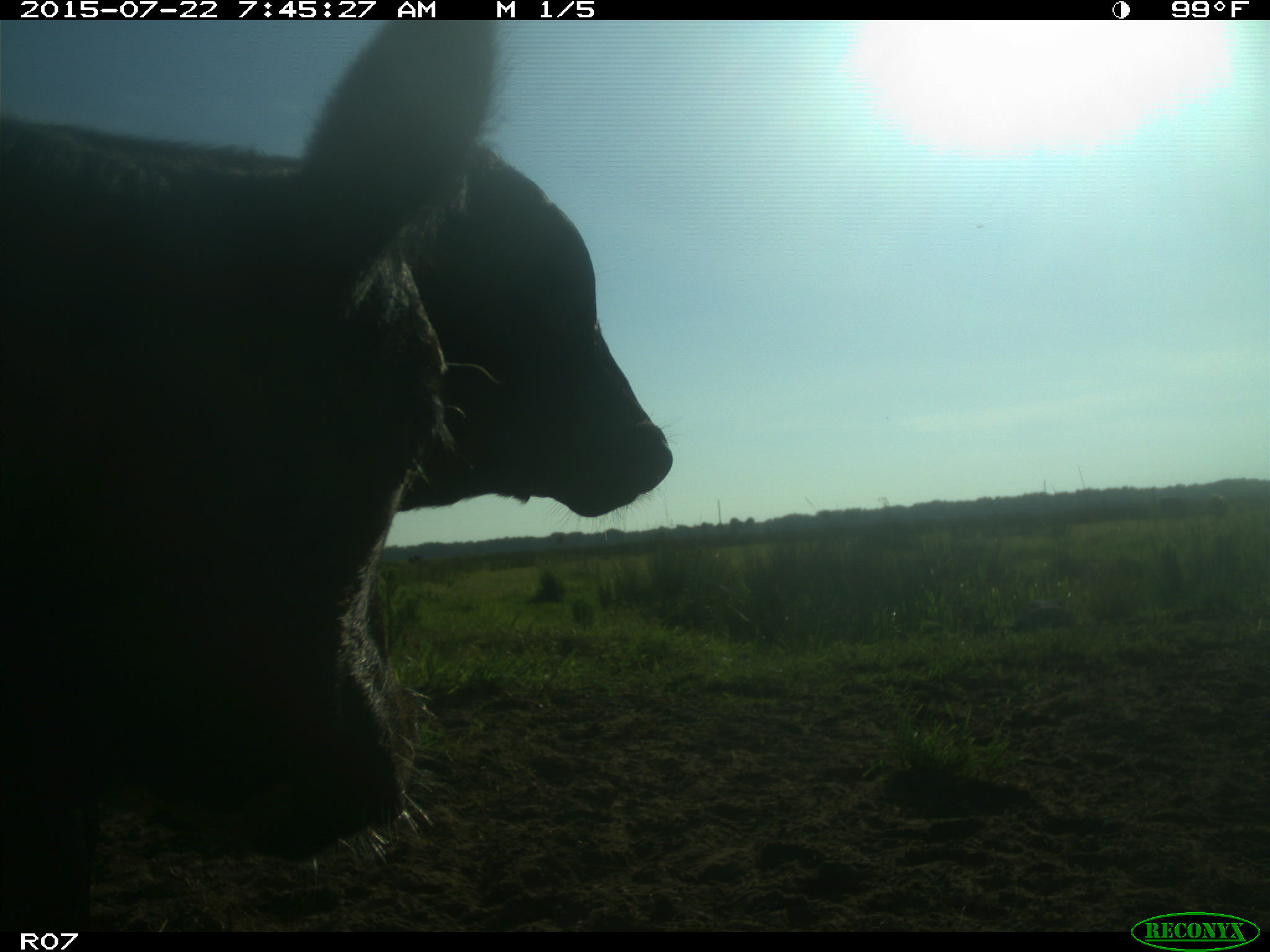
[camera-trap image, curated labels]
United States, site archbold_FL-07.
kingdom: Animalia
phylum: Chordata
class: Mammalia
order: Artiodactyla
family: Cervidae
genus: Odocoileus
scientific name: Odocoileus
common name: deer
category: unidentified deer